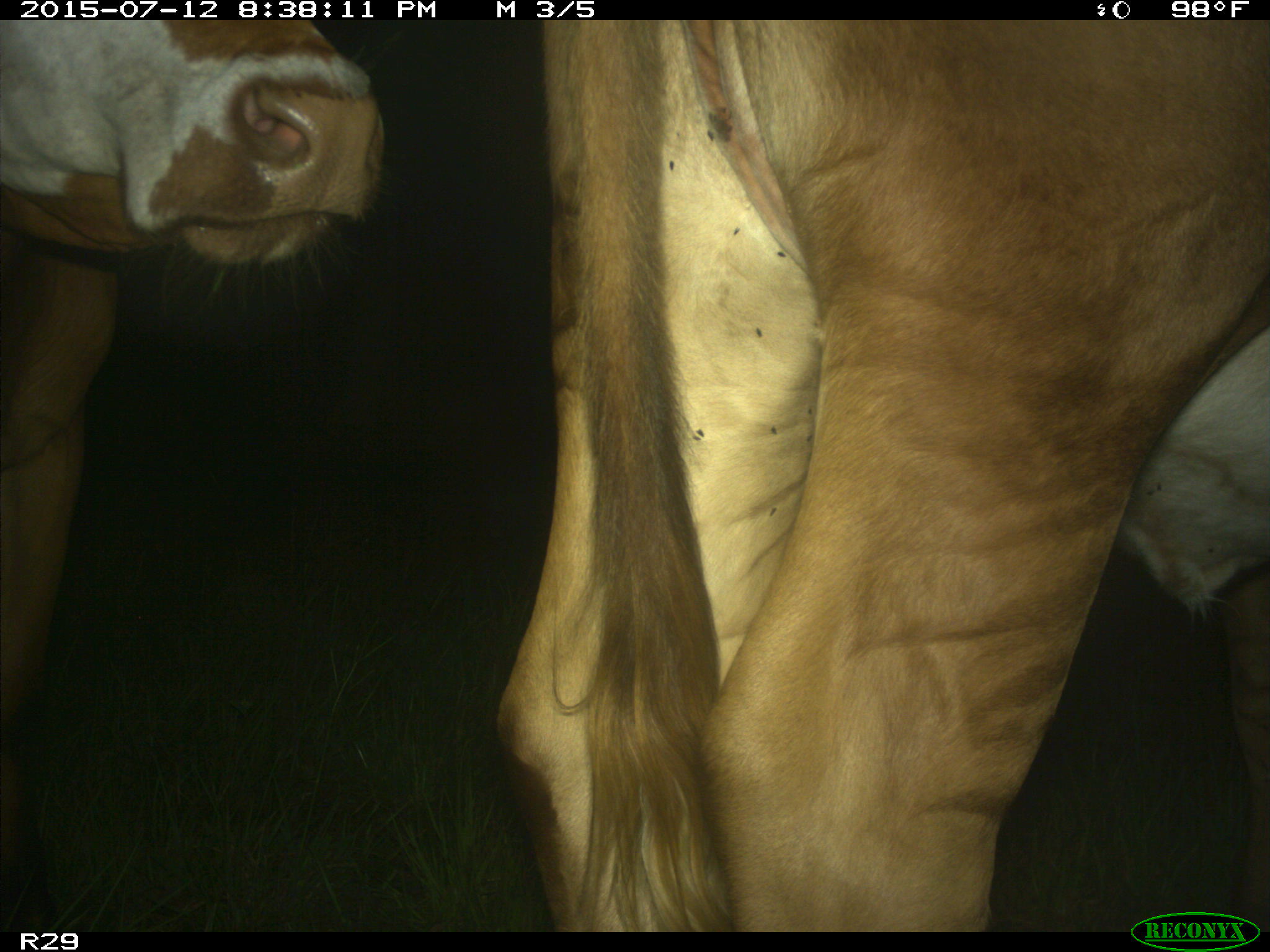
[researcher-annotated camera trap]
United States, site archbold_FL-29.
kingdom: Animalia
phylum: Chordata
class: Mammalia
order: Artiodactyla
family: Bovidae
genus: Bos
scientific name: Bos taurus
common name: domestic cow